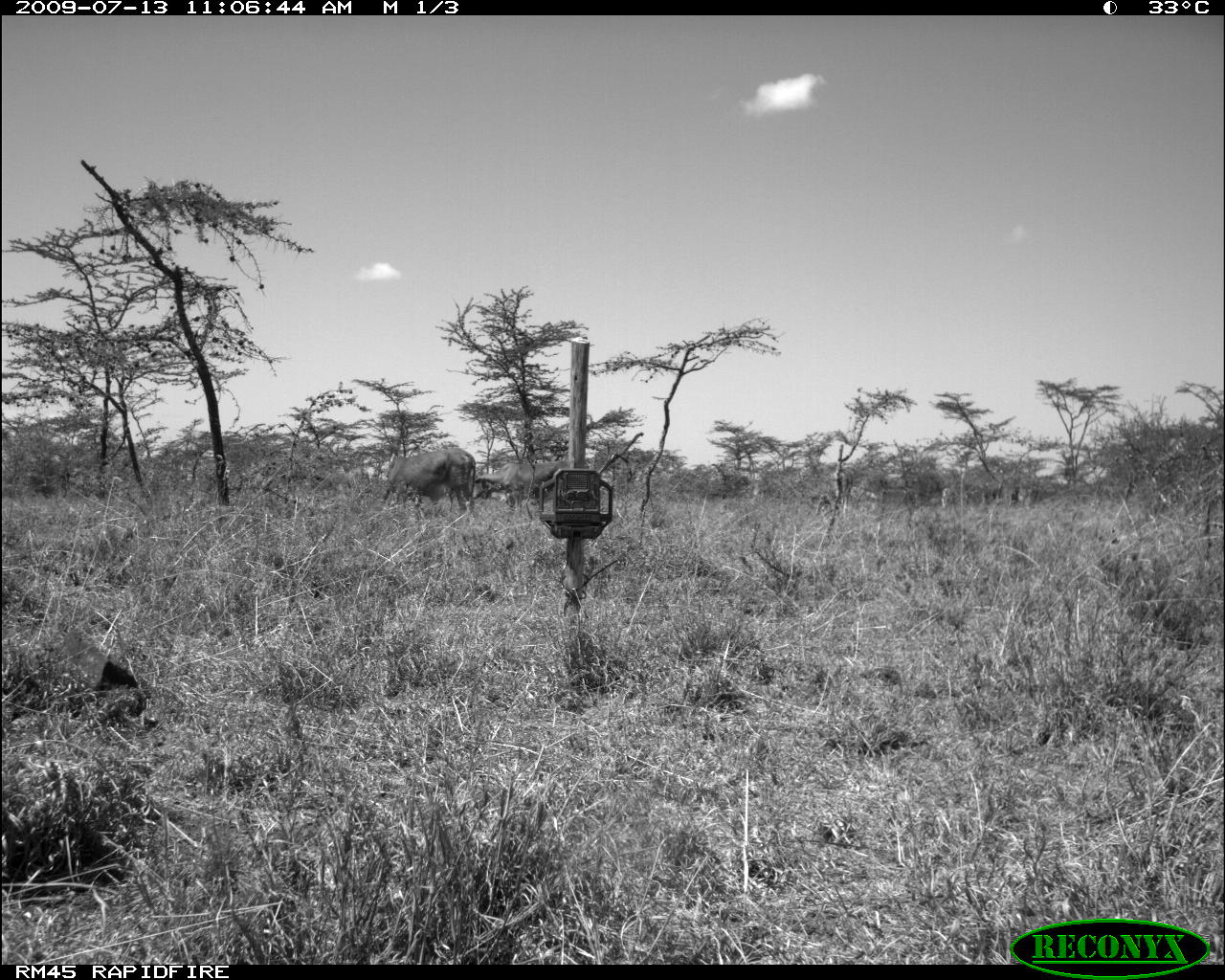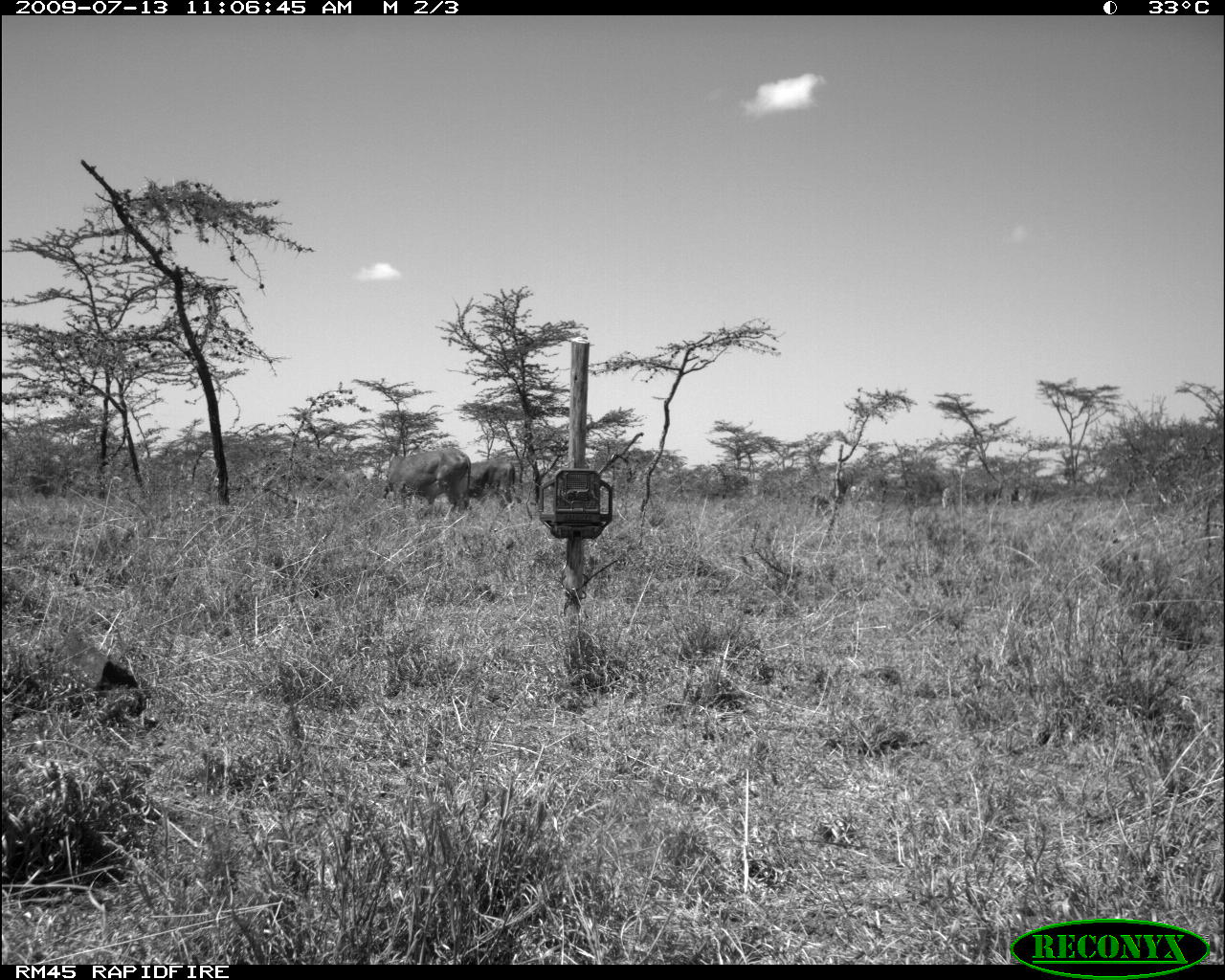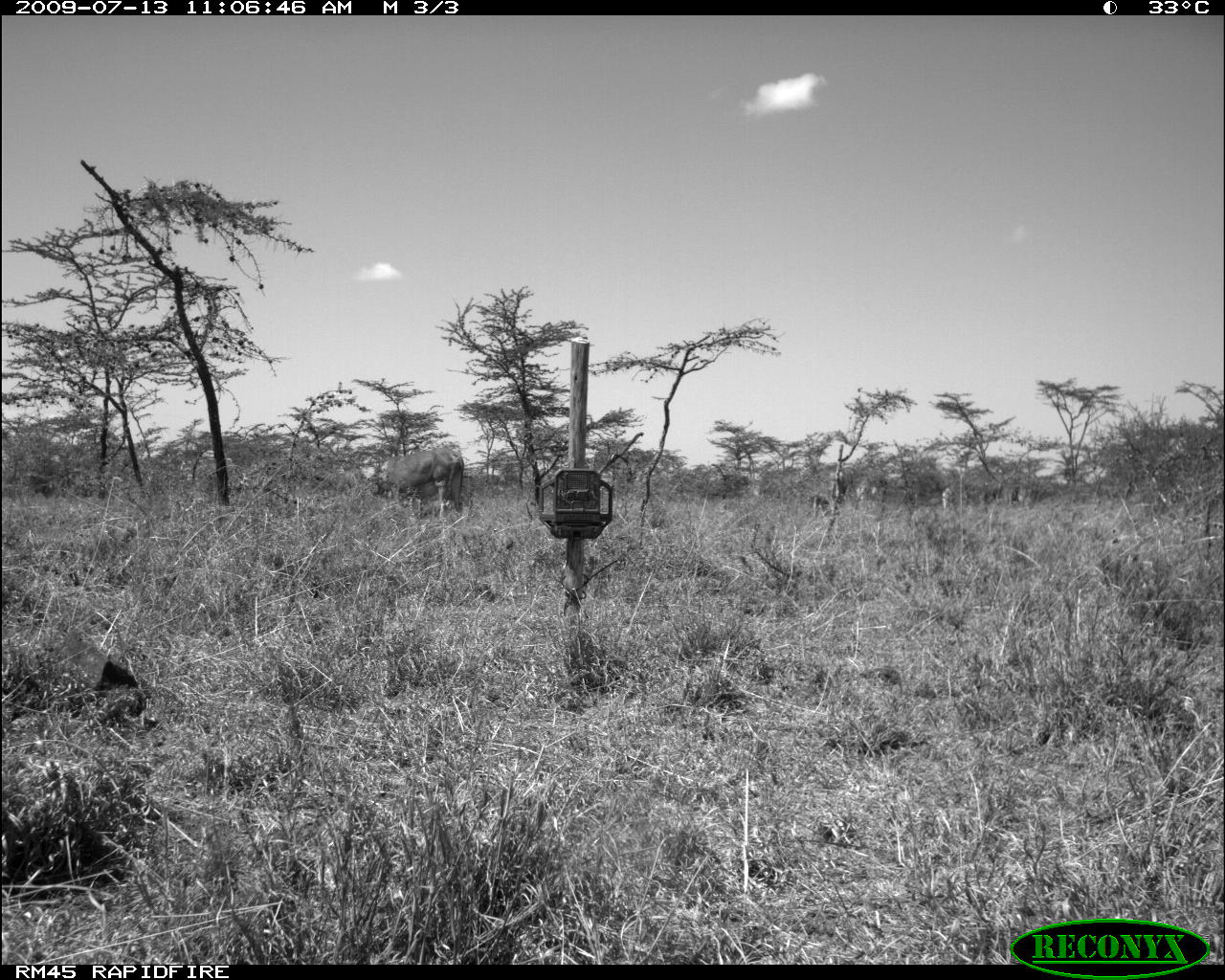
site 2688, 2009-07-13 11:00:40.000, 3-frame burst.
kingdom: Animalia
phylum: Chordata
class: Mammalia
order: Artiodactyla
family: Bovidae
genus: Bos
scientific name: Bos taurus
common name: domestic cattle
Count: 1.